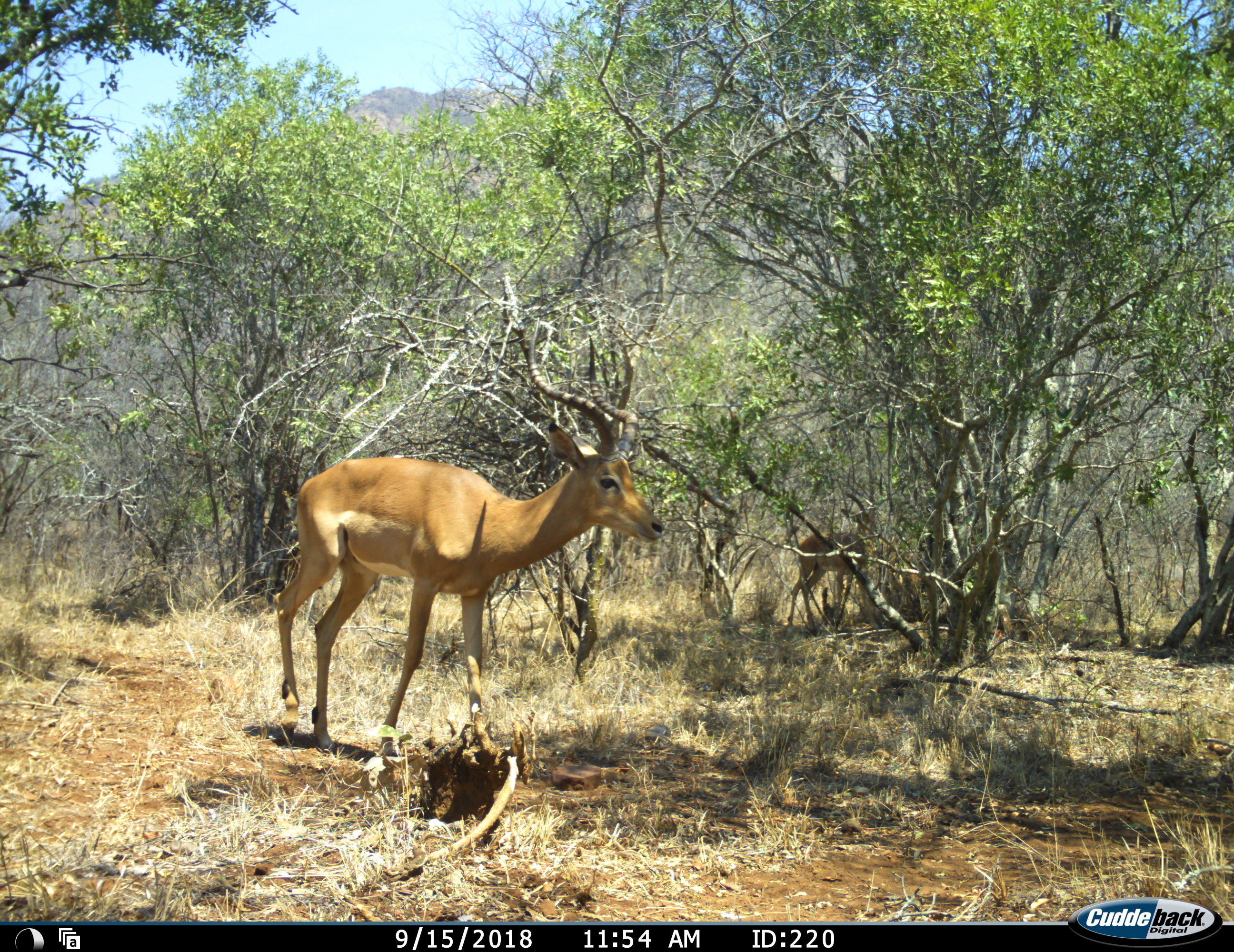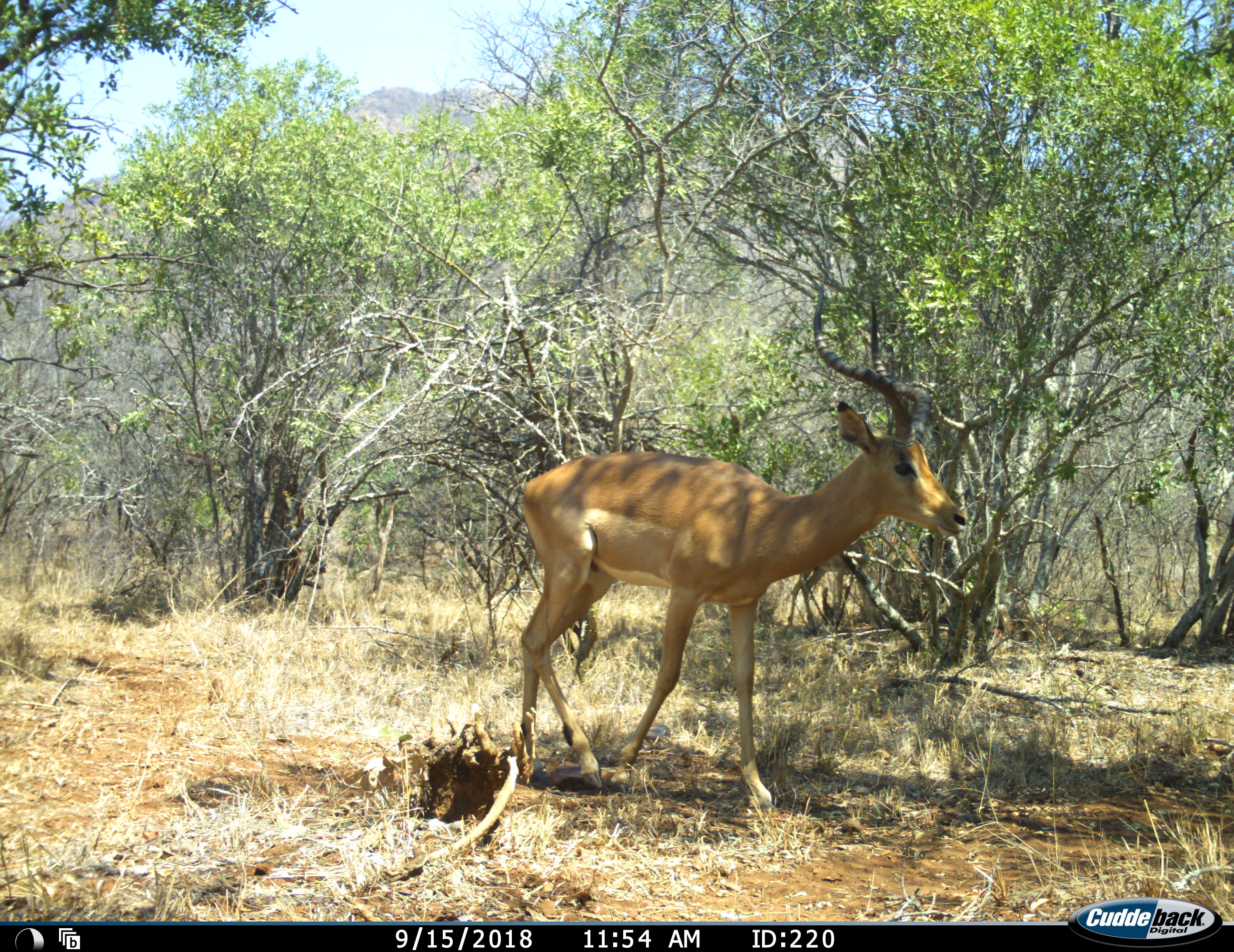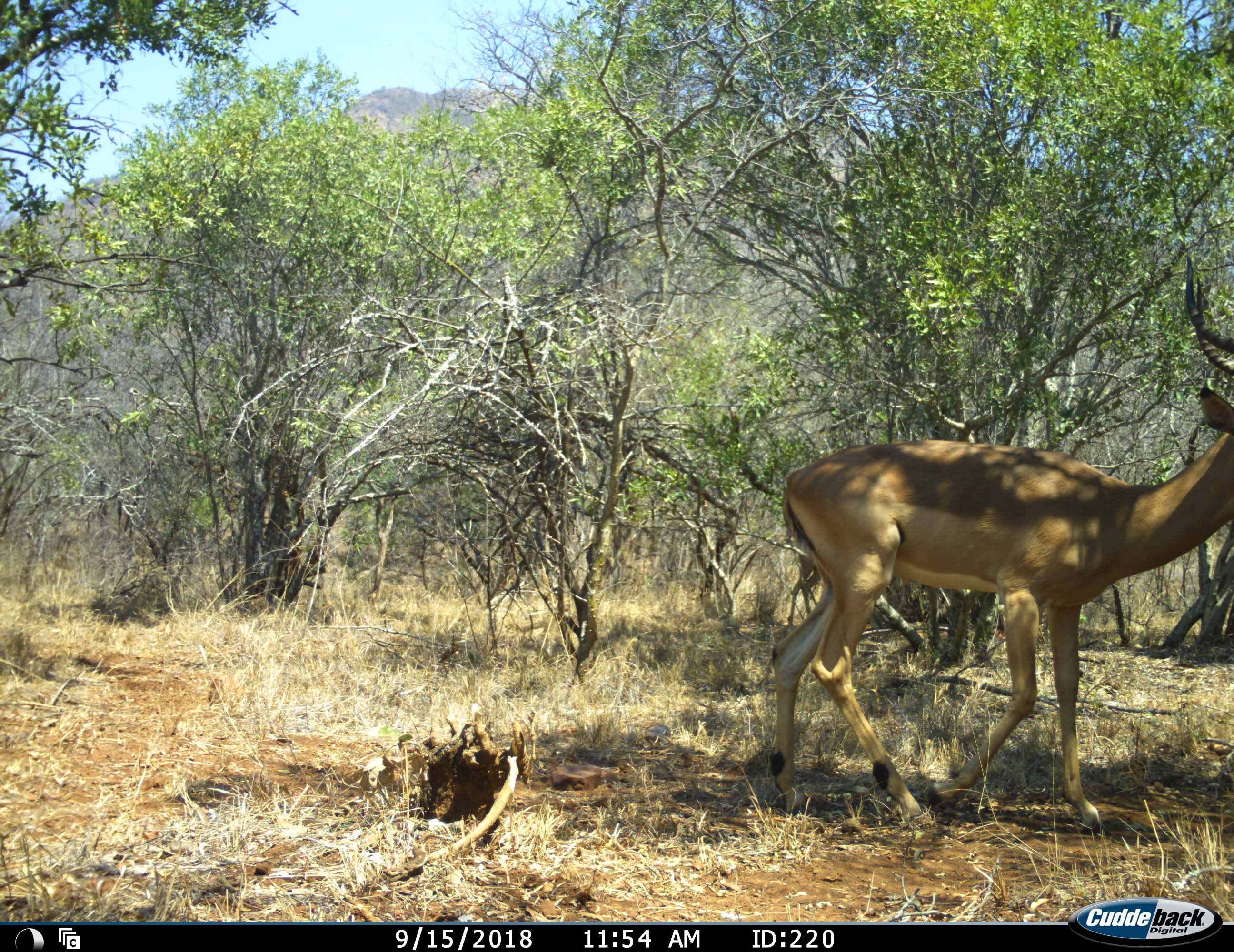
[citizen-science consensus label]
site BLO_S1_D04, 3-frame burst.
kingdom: Animalia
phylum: Chordata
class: Mammalia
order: Artiodactyla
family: Bovidae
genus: Aepyceros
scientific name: Aepyceros melampus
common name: impala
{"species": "impala (Aepyceros melampus)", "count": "1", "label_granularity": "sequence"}